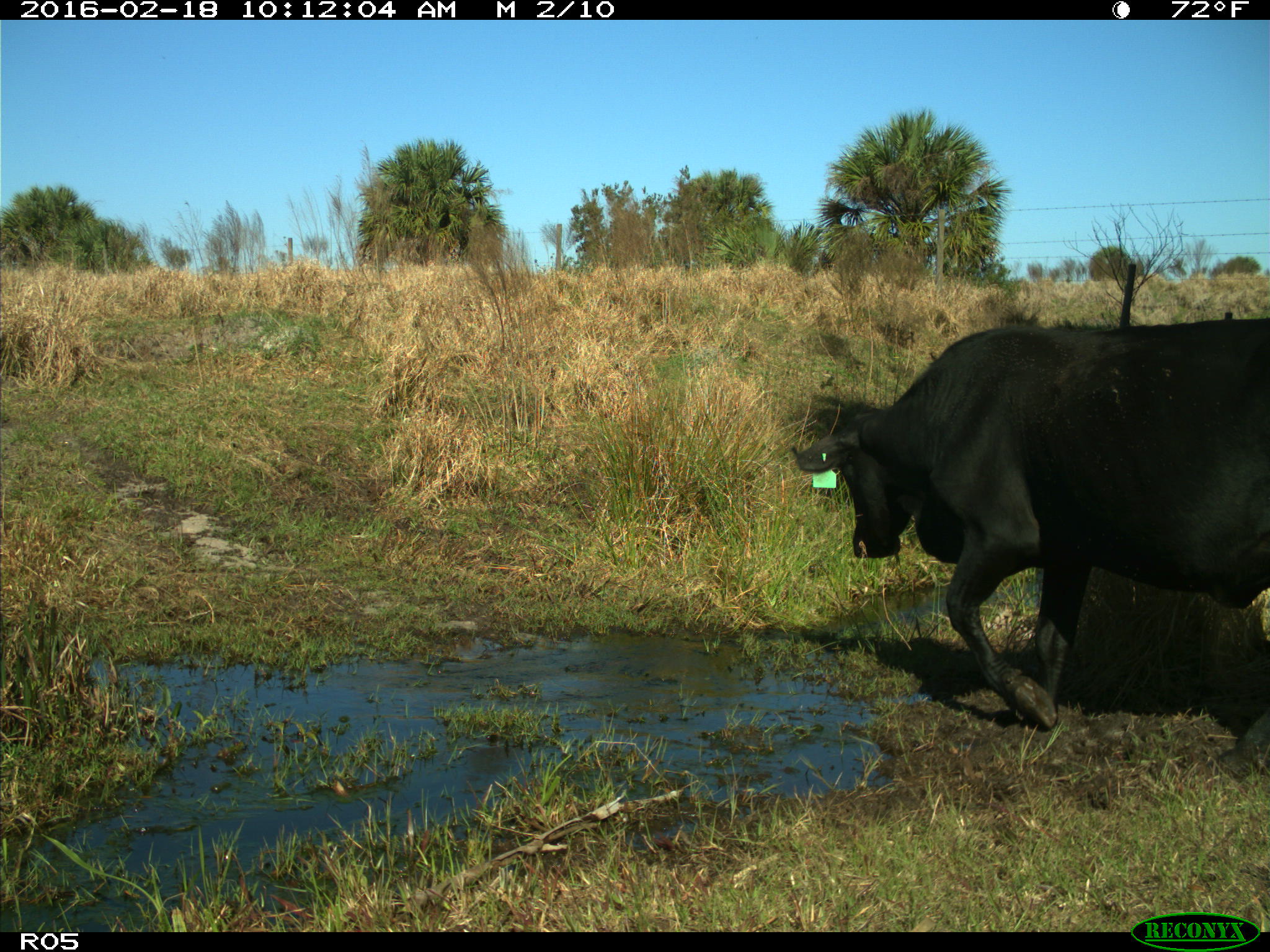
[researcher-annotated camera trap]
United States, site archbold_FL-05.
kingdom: Animalia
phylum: Chordata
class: Mammalia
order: Artiodactyla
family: Bovidae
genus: Bos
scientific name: Bos taurus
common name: domestic cow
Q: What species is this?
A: Bos taurus (domestic cow).